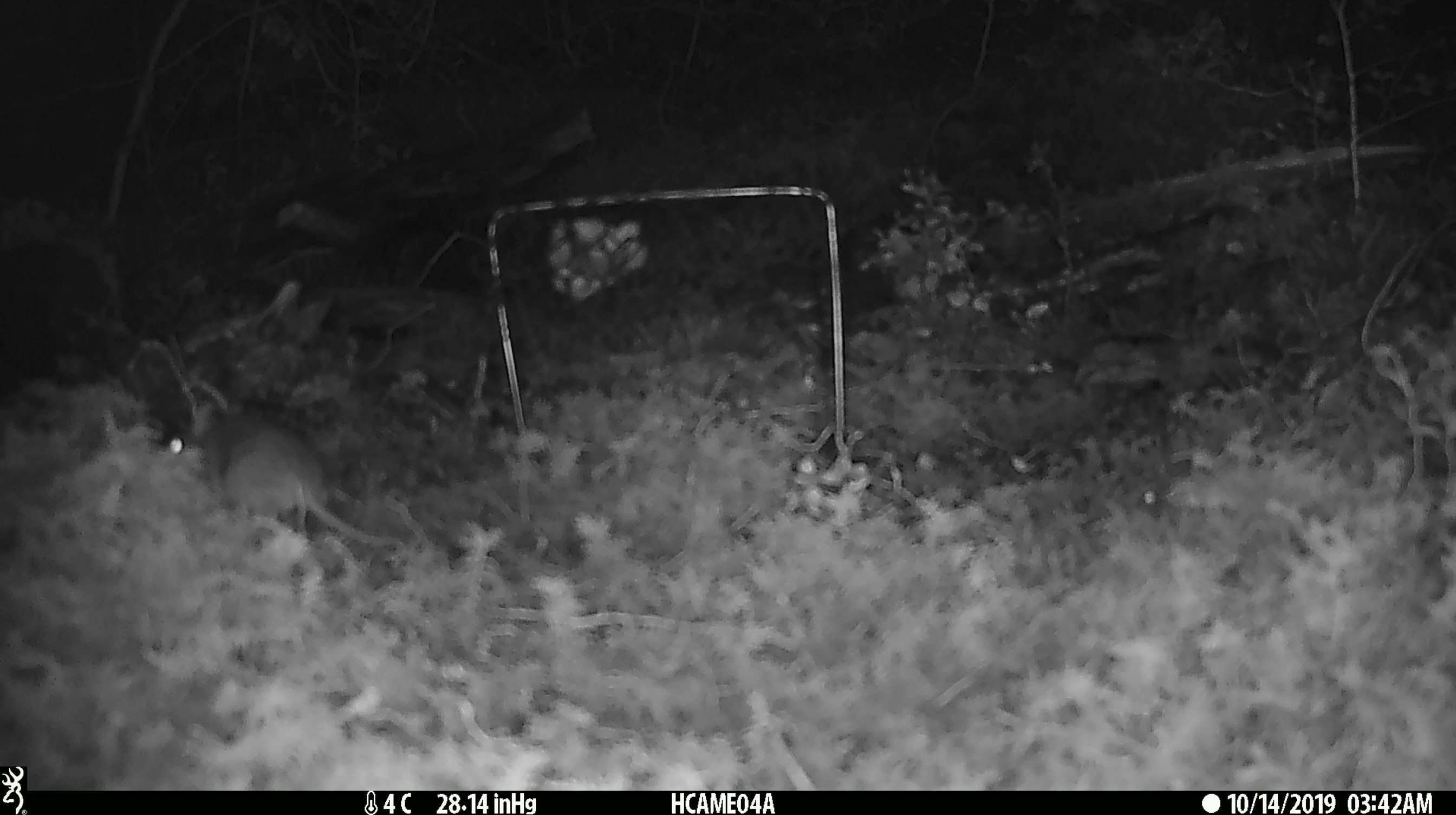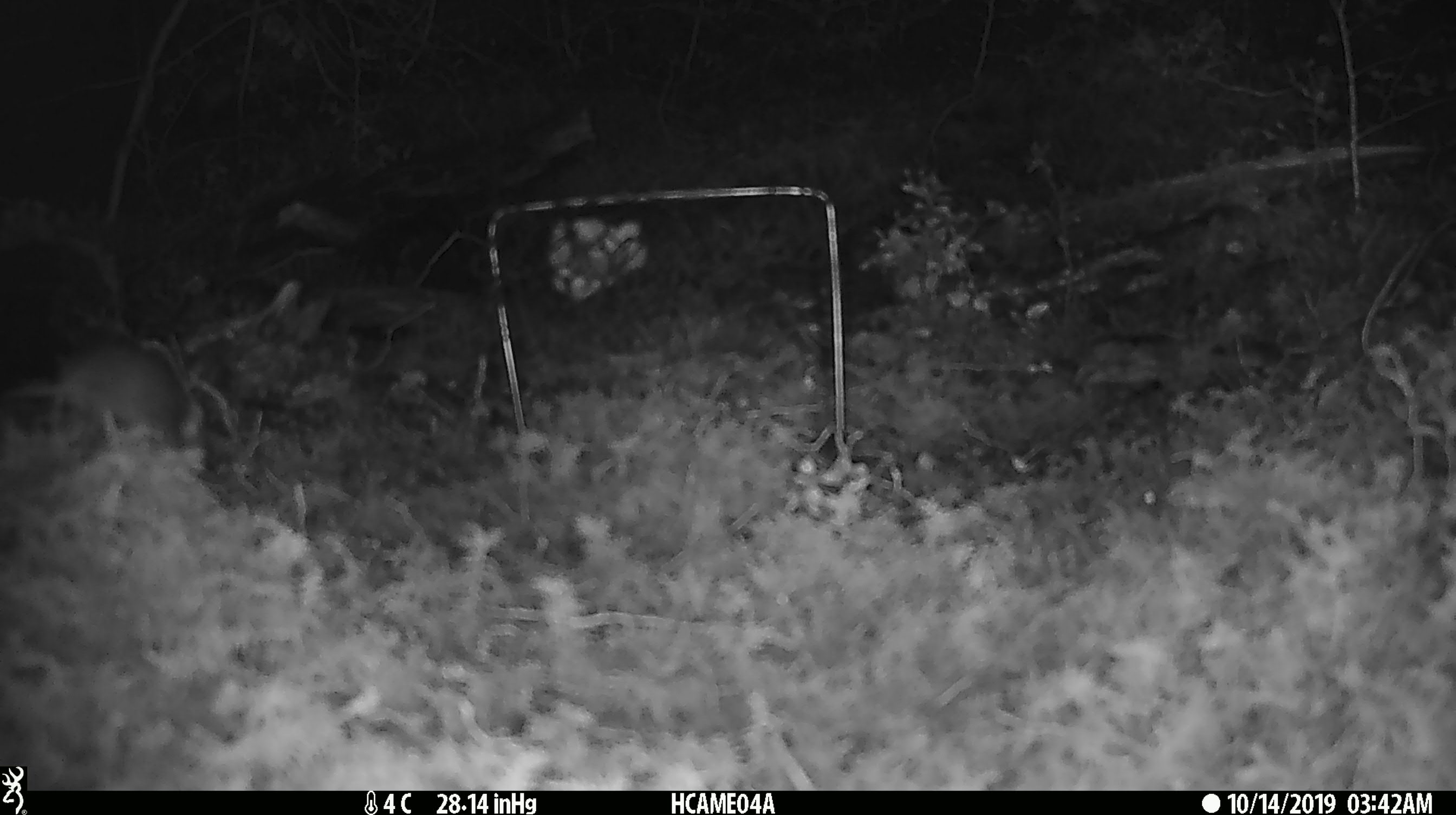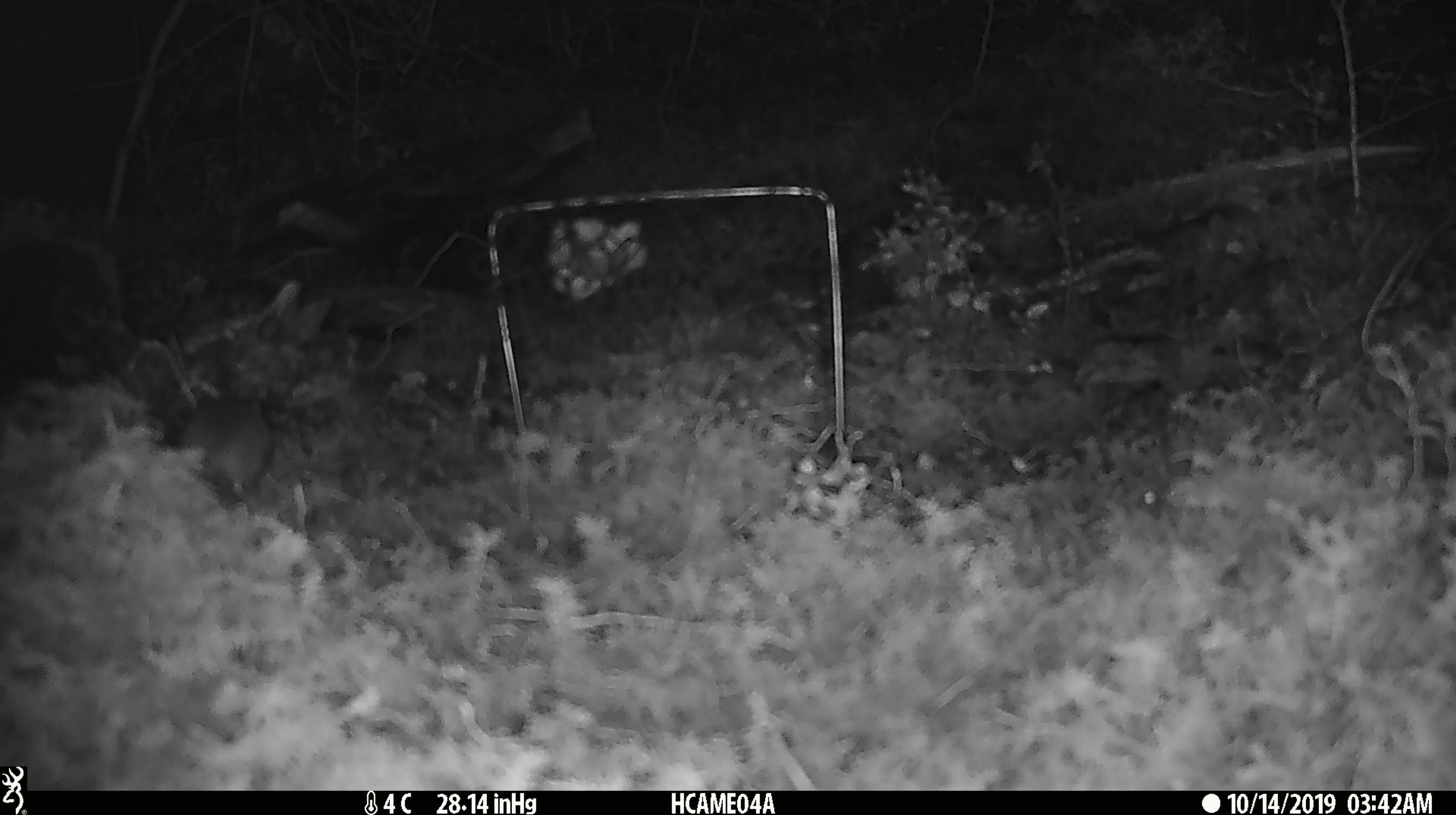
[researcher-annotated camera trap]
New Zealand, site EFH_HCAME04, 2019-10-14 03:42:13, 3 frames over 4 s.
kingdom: Animalia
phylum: Chordata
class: Mammalia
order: Rodentia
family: Muridae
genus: Mus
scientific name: Mus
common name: mouse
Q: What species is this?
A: Mouse (Mus).